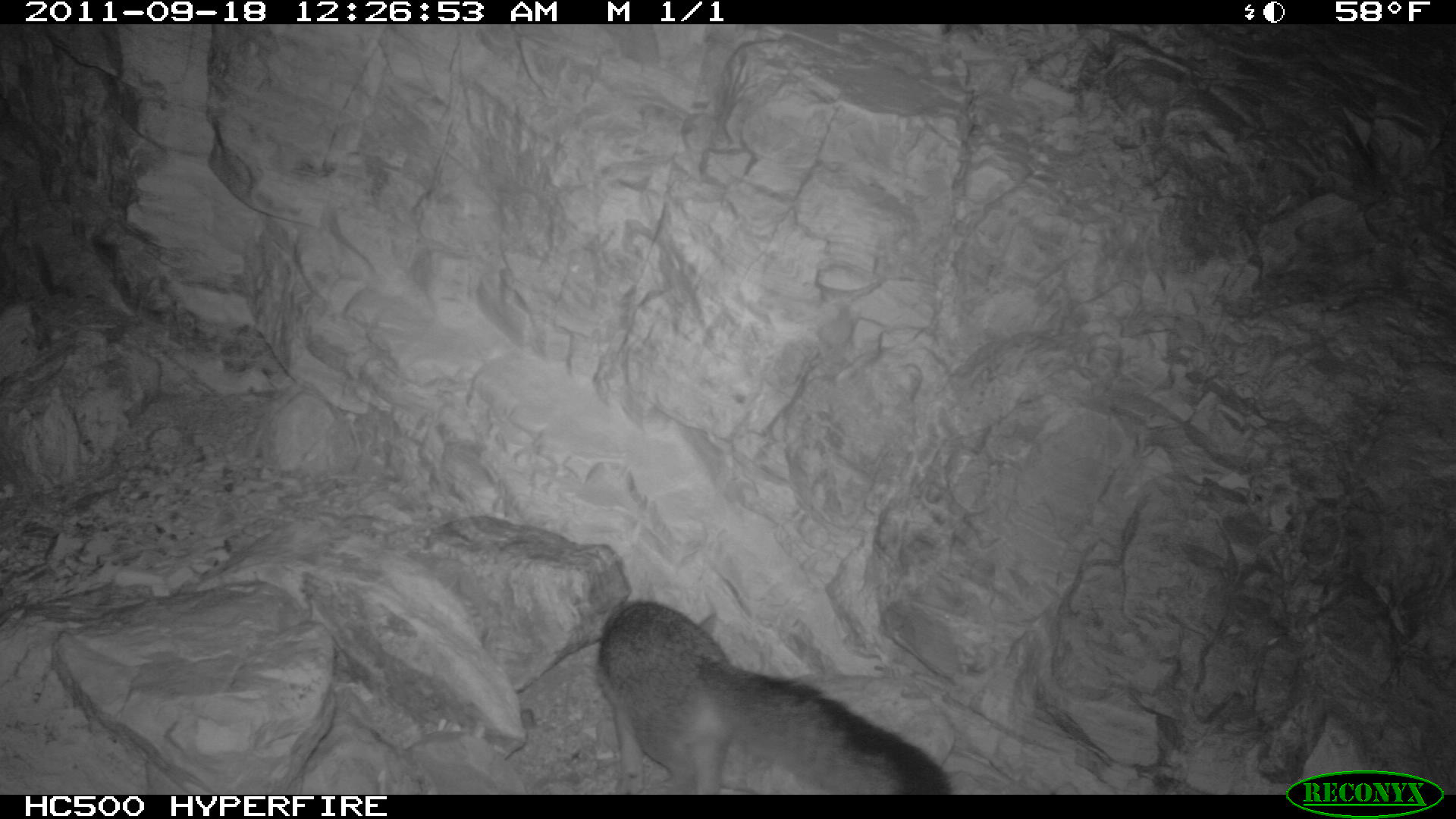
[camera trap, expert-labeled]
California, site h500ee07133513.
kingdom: Animalia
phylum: Chordata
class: Mammalia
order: Carnivora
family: Canidae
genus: Urocyon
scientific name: Urocyon littoralis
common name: island fox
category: fox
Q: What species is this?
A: Fox (island fox) (Urocyon littoralis).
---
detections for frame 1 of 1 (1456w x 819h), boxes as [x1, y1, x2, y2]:
fox: [595, 590, 953, 793]